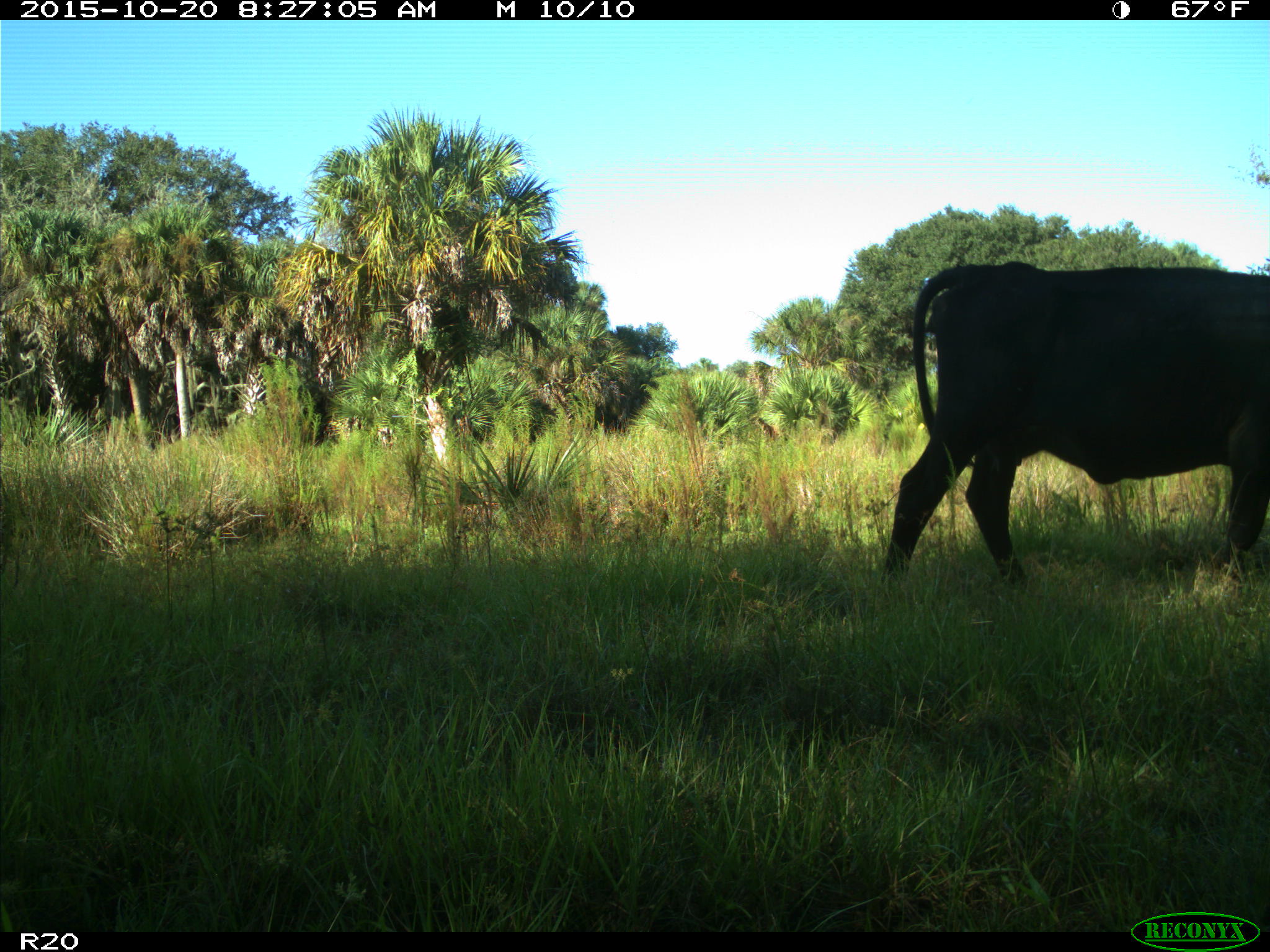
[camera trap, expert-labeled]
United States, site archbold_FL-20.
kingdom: Animalia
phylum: Chordata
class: Mammalia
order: Artiodactyla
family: Bovidae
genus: Bos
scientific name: Bos taurus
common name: domestic cow